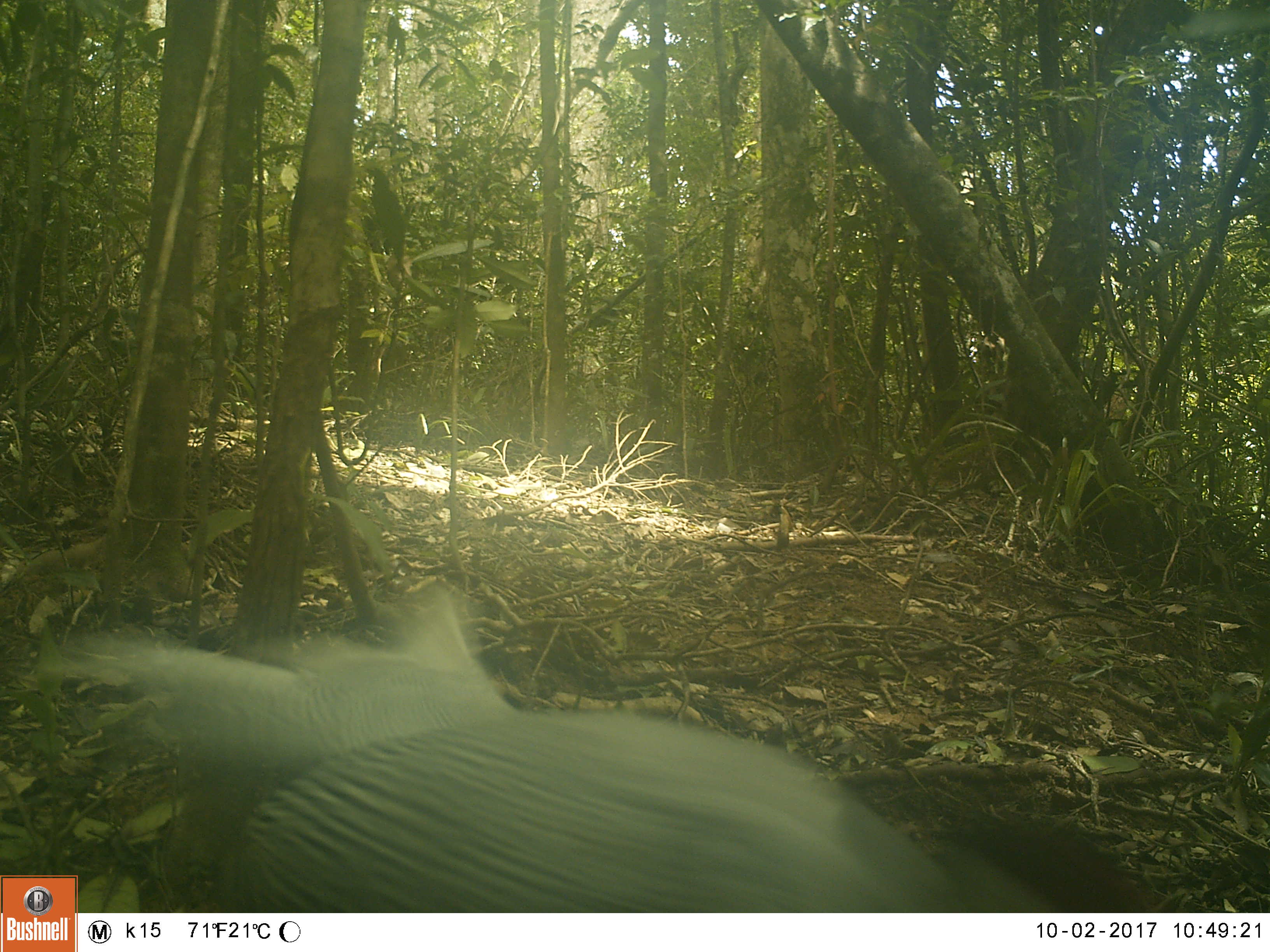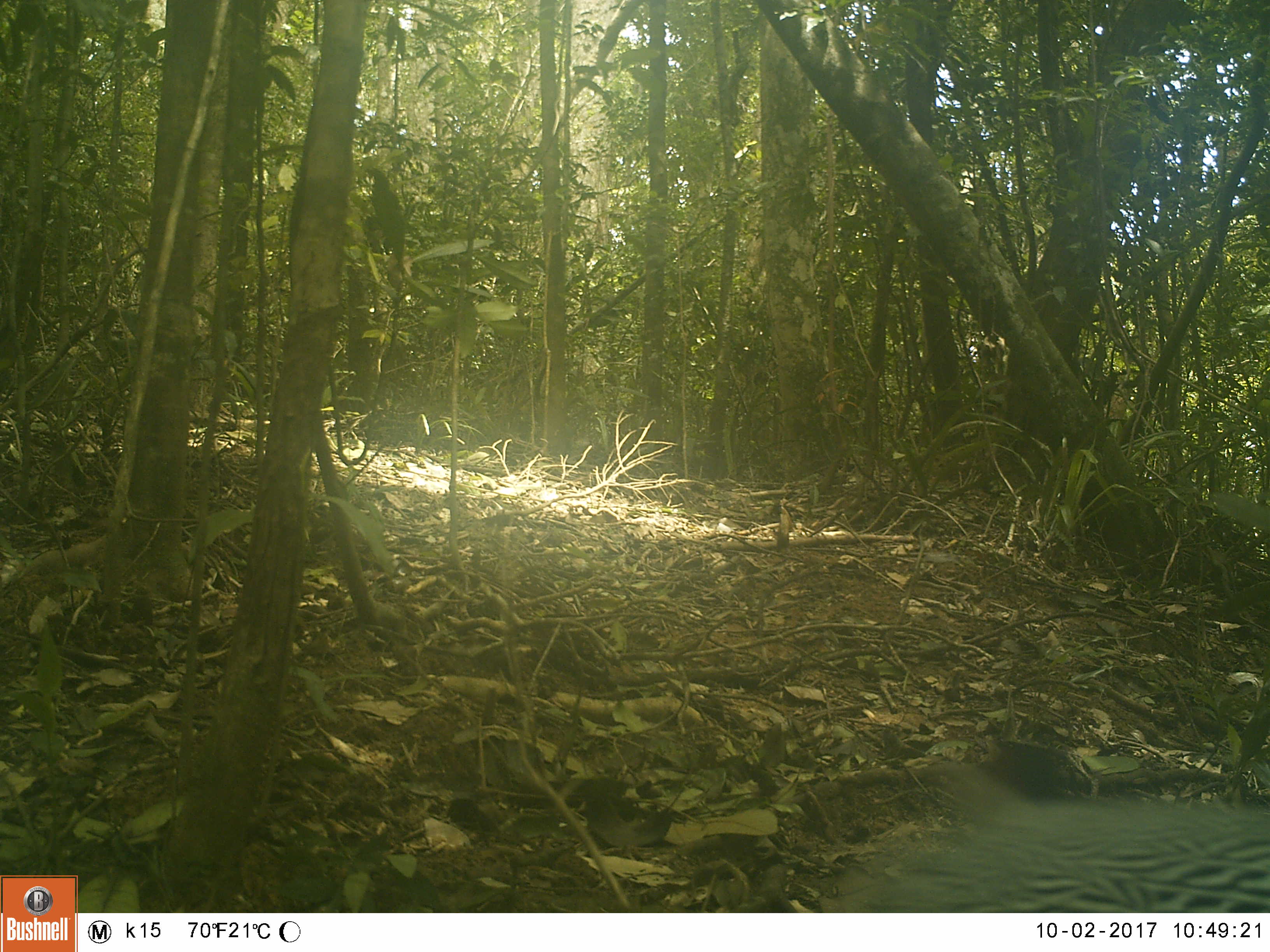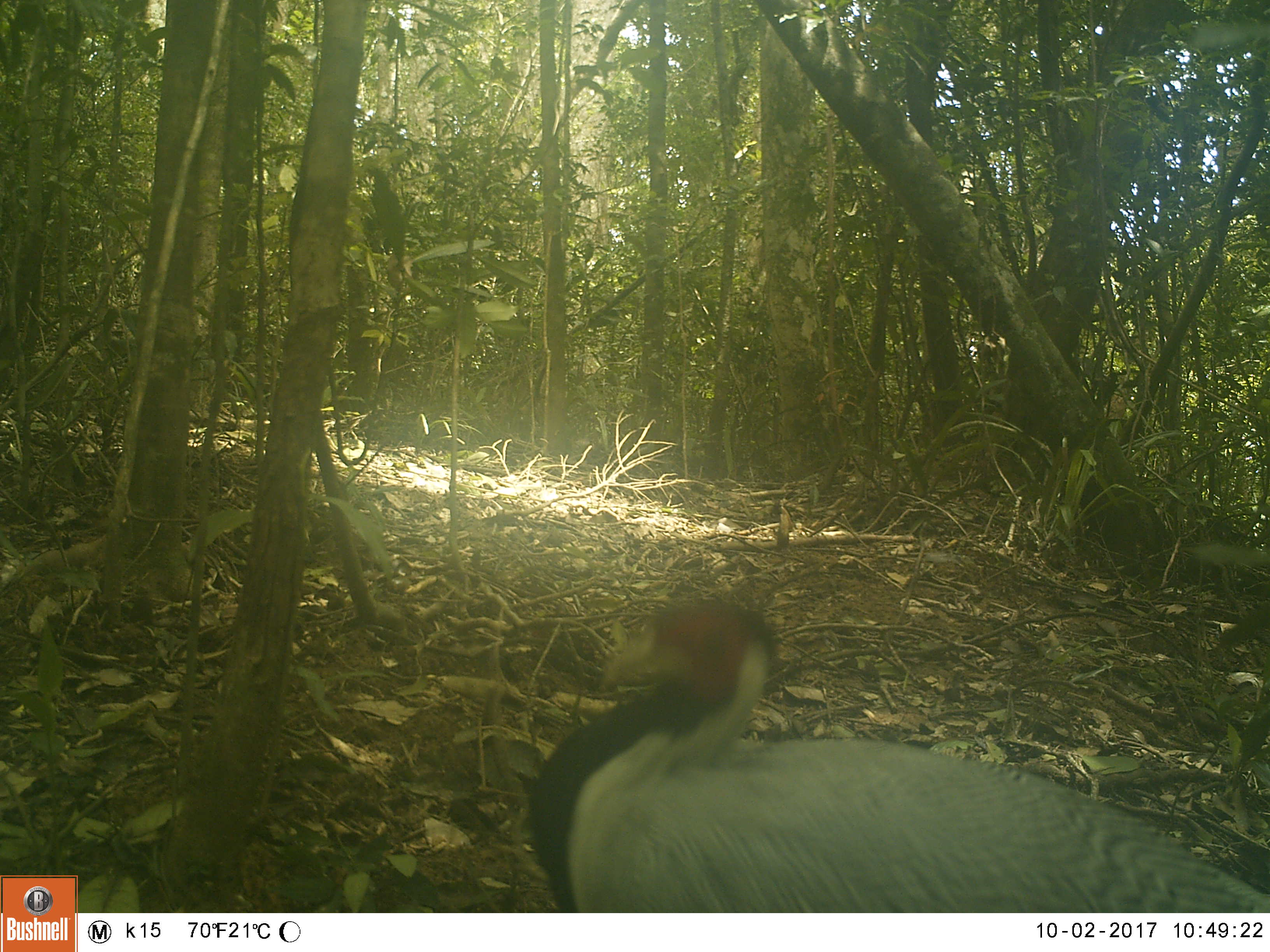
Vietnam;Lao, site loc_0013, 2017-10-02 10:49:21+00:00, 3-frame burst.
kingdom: Animalia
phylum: Chordata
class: Aves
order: Galliformes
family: Phasianidae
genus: Lophura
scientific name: Lophura nycthemera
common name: silver pheasant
Silver pheasant (Lophura nycthemera). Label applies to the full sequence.